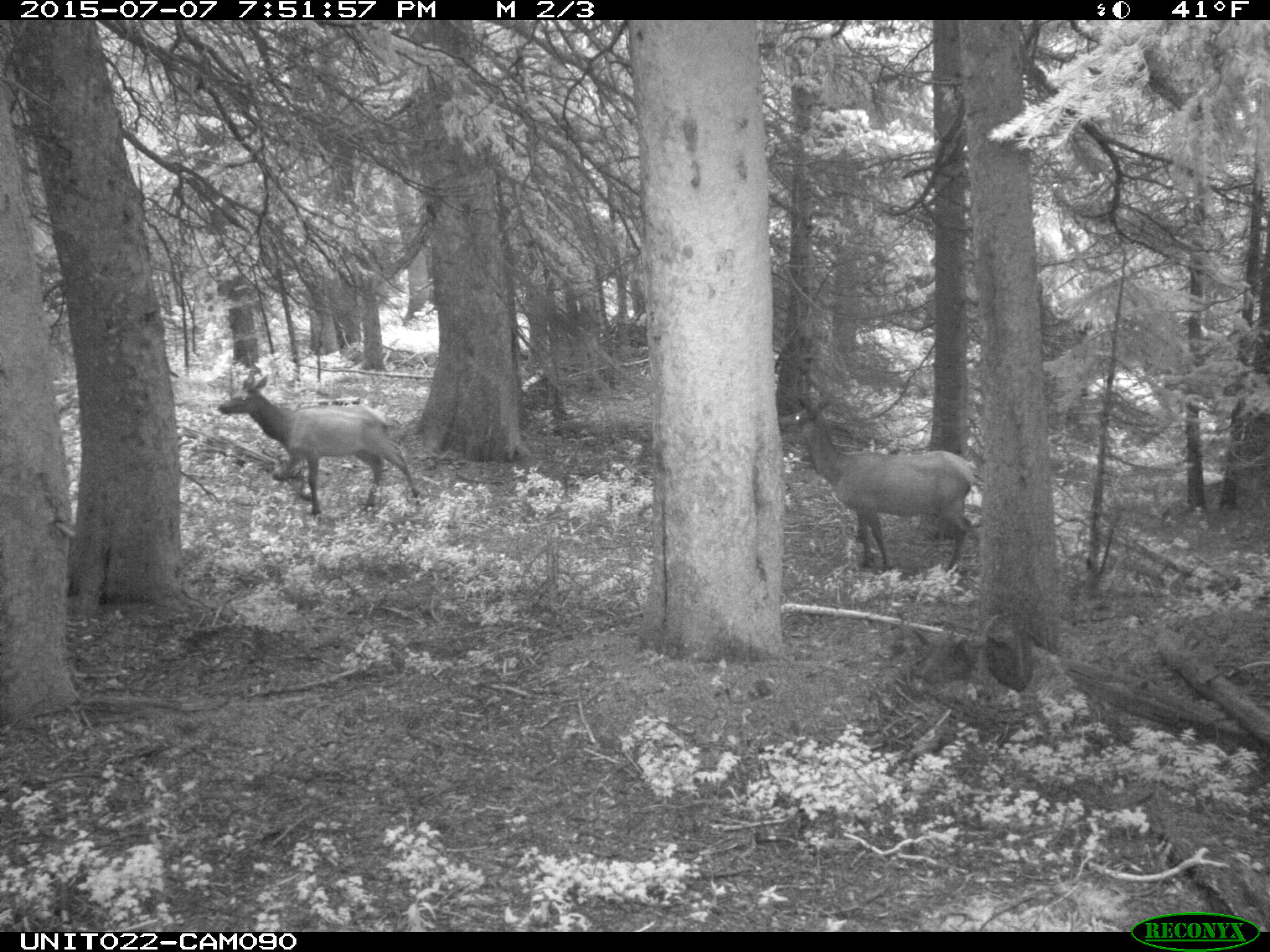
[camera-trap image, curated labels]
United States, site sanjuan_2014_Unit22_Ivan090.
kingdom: Animalia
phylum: Chordata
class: Mammalia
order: Artiodactyla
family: Cervidae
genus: Cervus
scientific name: Cervus elaphus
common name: red deer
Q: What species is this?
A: Cervus elaphus (red deer).